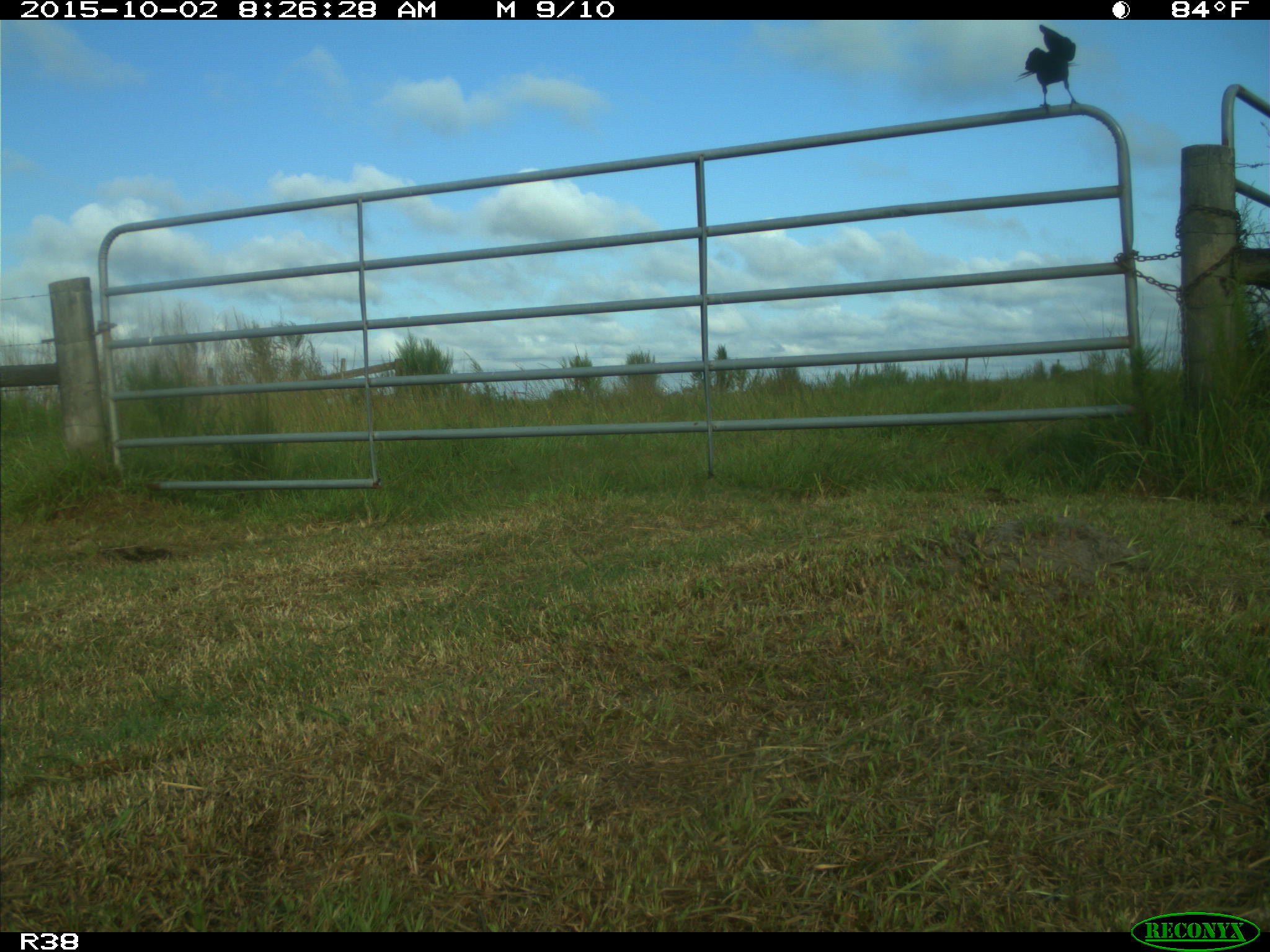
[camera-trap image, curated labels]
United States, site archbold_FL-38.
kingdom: Animalia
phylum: Chordata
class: Aves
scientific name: Aves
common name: birds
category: unidentified bird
Unidentified bird (birds) (Aves).